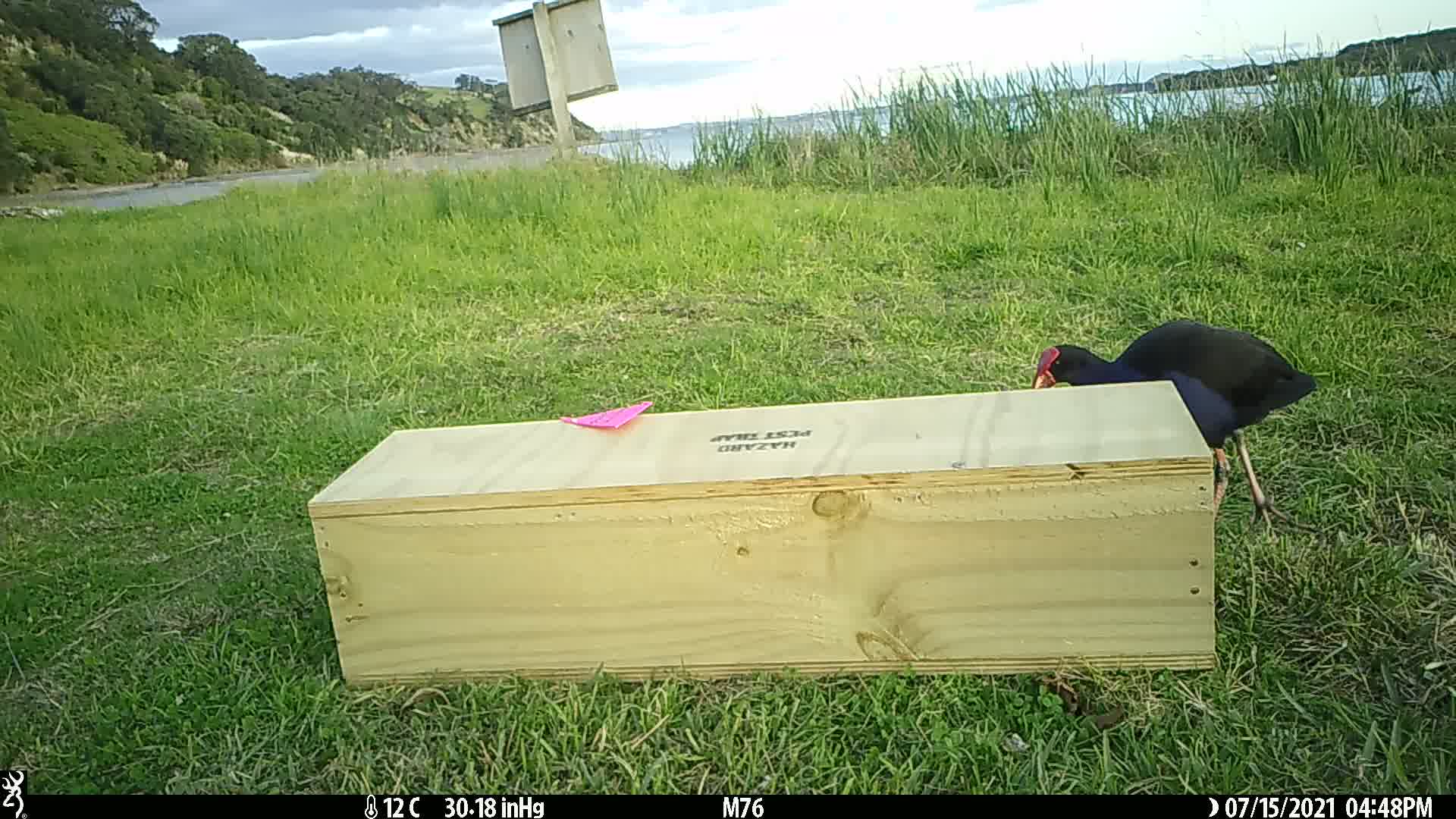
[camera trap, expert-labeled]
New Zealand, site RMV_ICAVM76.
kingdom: Animalia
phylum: Chordata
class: Aves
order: Gruiformes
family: Rallidae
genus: Porphyrio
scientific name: Porphyrio melanotus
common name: australasian swamphen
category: pukeko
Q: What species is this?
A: Pukeko (australasian swamphen) (Porphyrio melanotus).